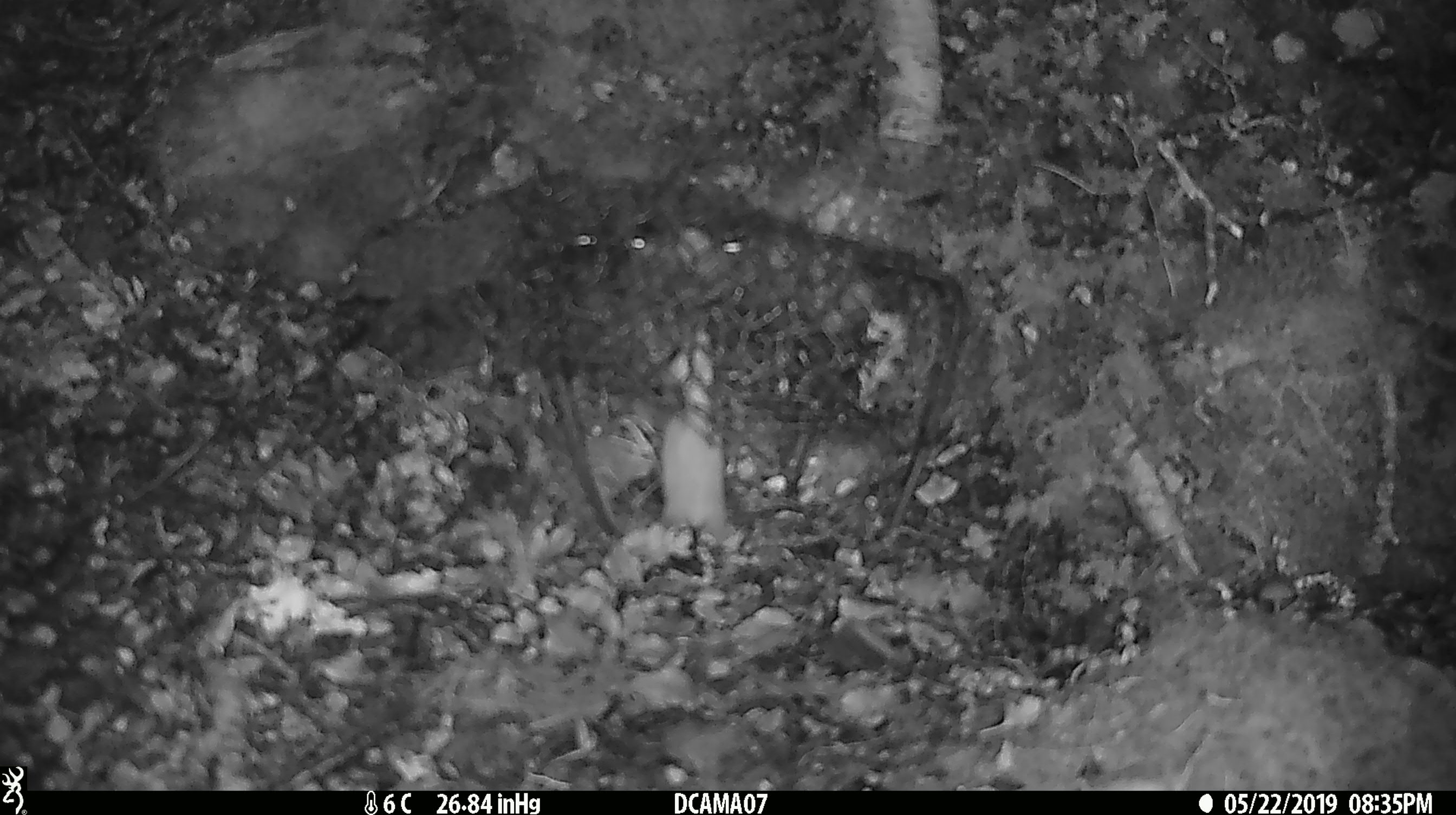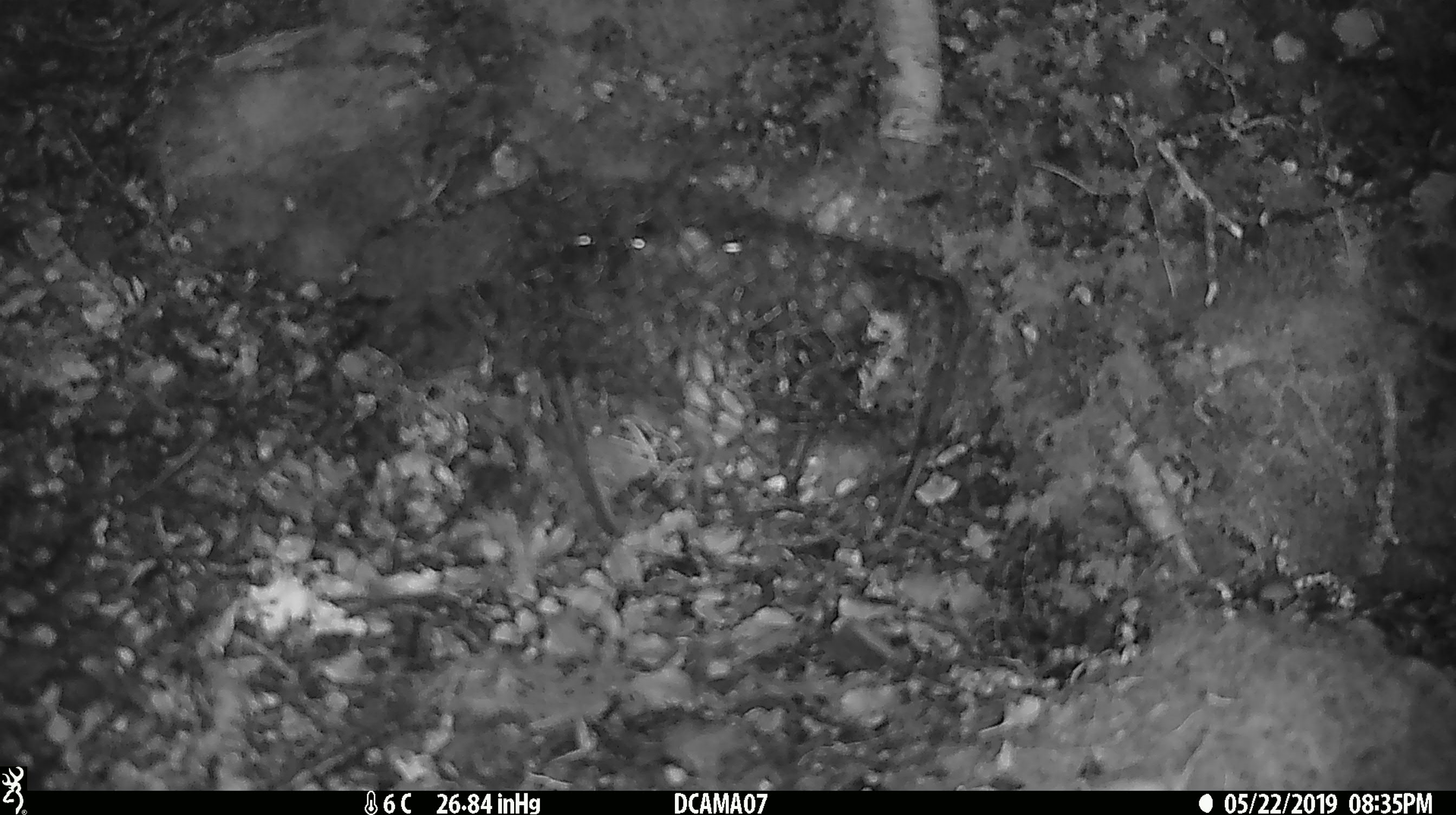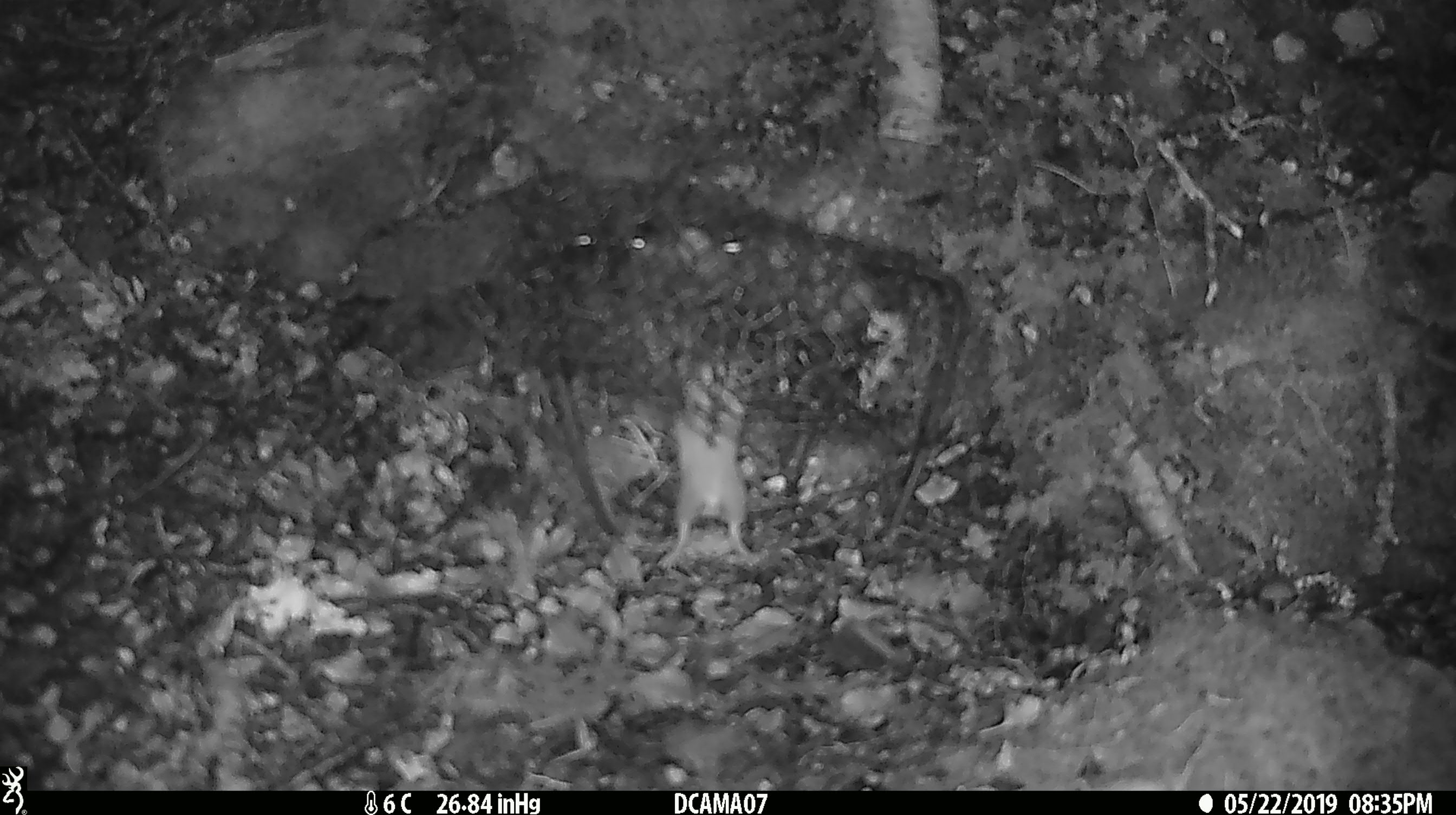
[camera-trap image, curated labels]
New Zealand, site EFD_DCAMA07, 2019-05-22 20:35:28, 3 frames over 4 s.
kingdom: Animalia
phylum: Chordata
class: Mammalia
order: Rodentia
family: Muridae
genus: Mus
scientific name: Mus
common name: mouse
Mouse (Mus).